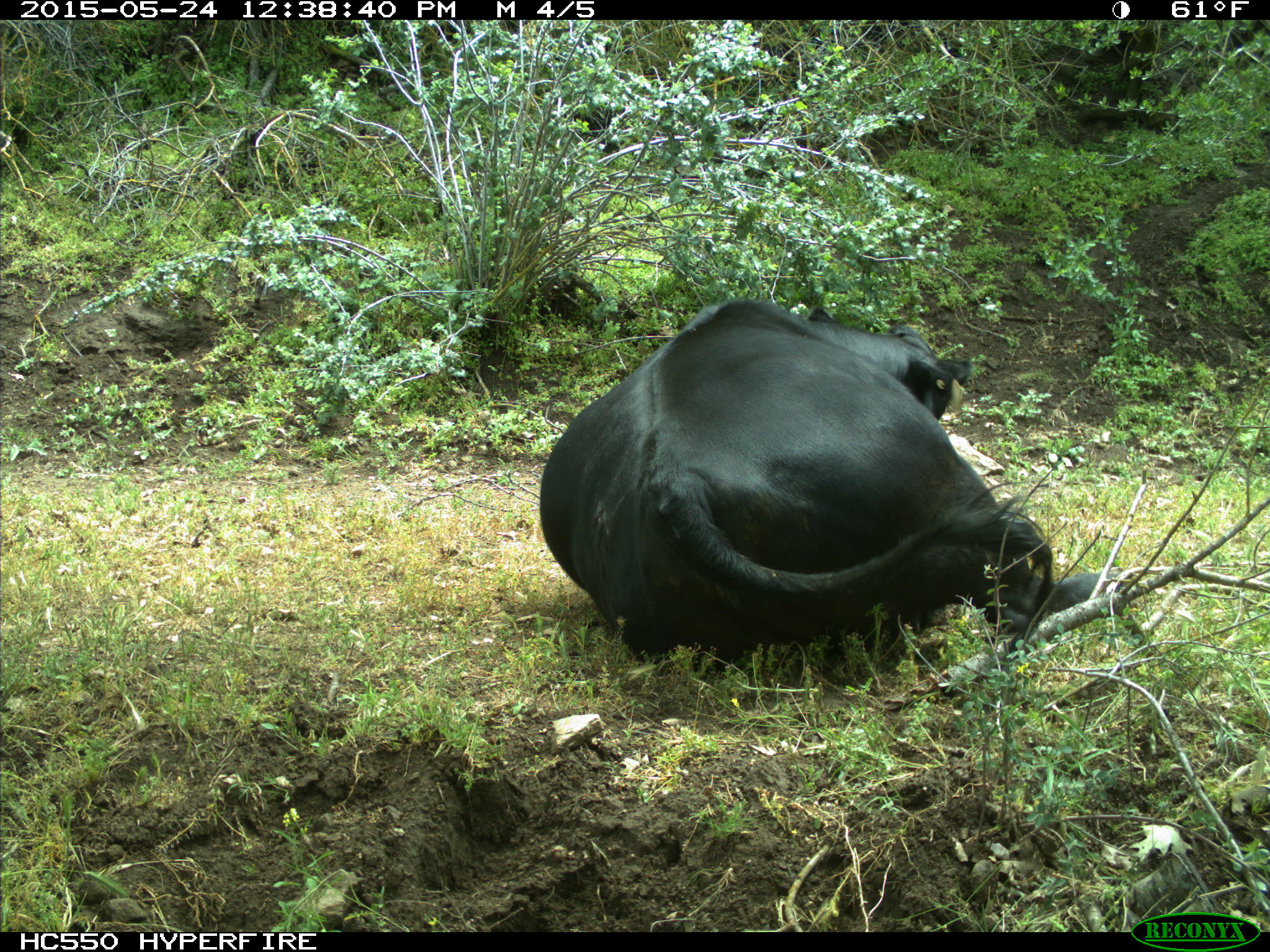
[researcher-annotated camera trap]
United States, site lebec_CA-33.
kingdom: Animalia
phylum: Chordata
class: Mammalia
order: Artiodactyla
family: Bovidae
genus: Bos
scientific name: Bos taurus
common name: domestic cow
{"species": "Bos taurus (domestic cow)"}